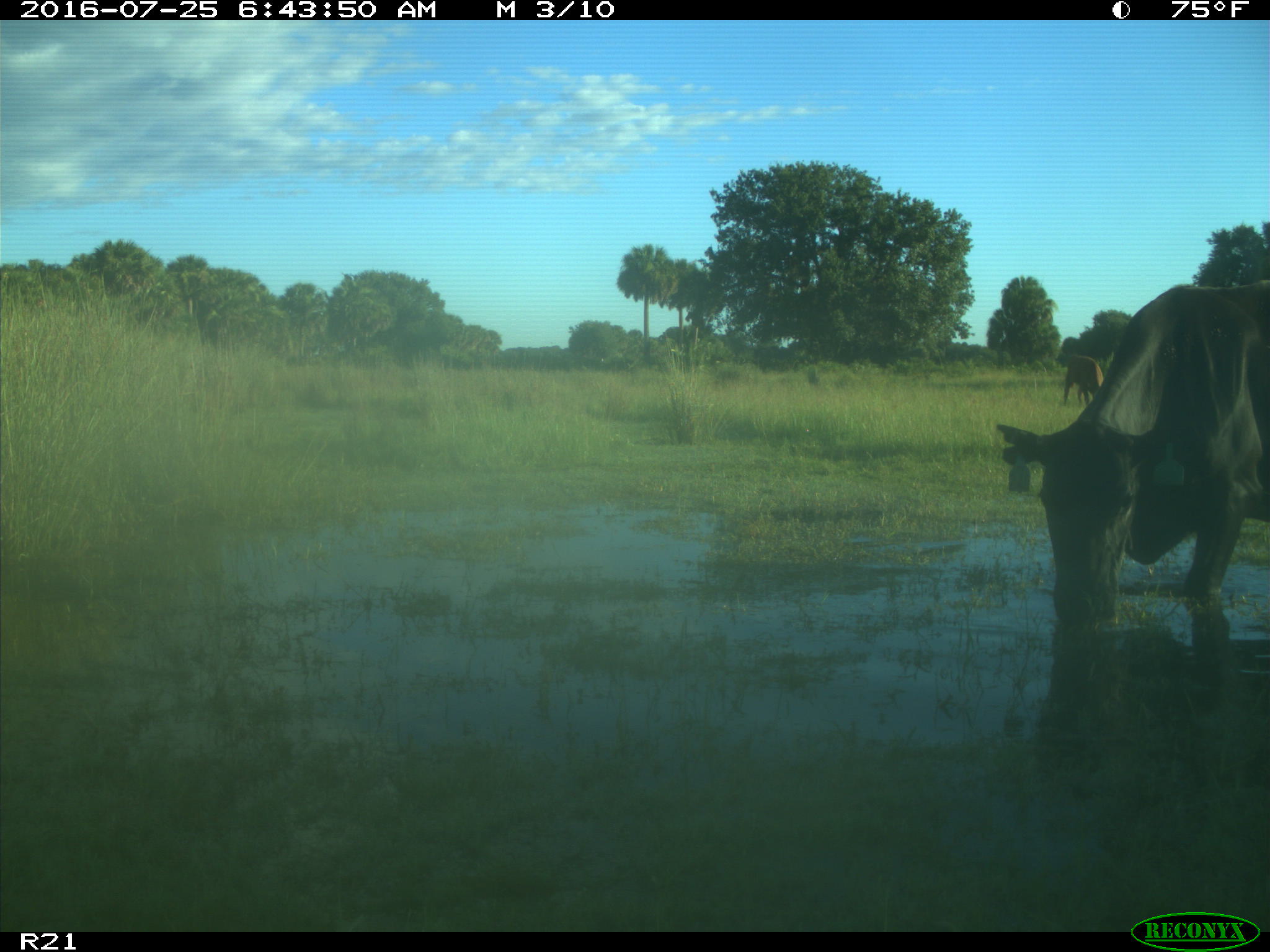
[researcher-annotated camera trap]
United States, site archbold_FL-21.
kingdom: Animalia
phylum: Chordata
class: Mammalia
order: Artiodactyla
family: Bovidae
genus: Bos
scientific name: Bos taurus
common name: domestic cow